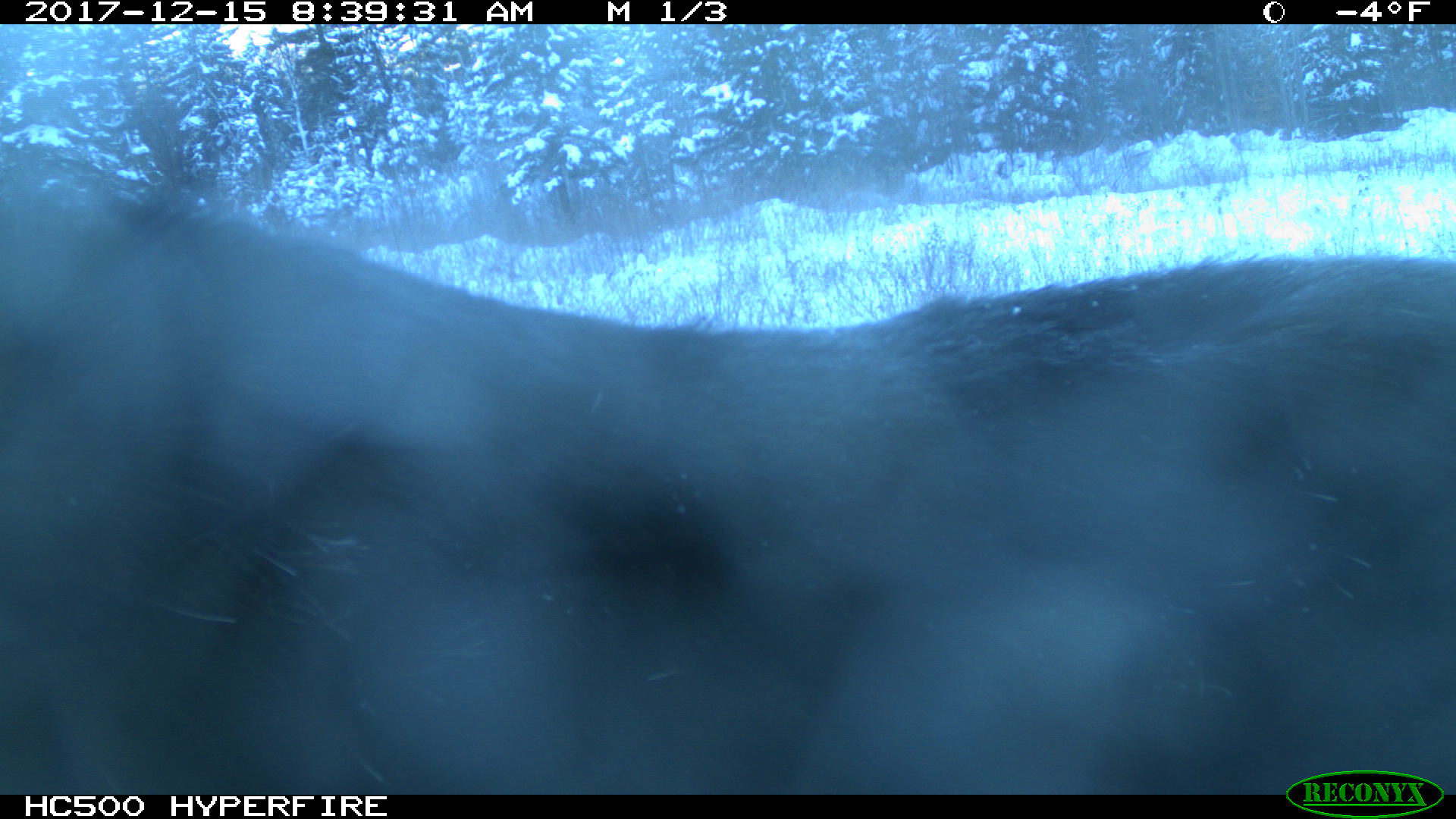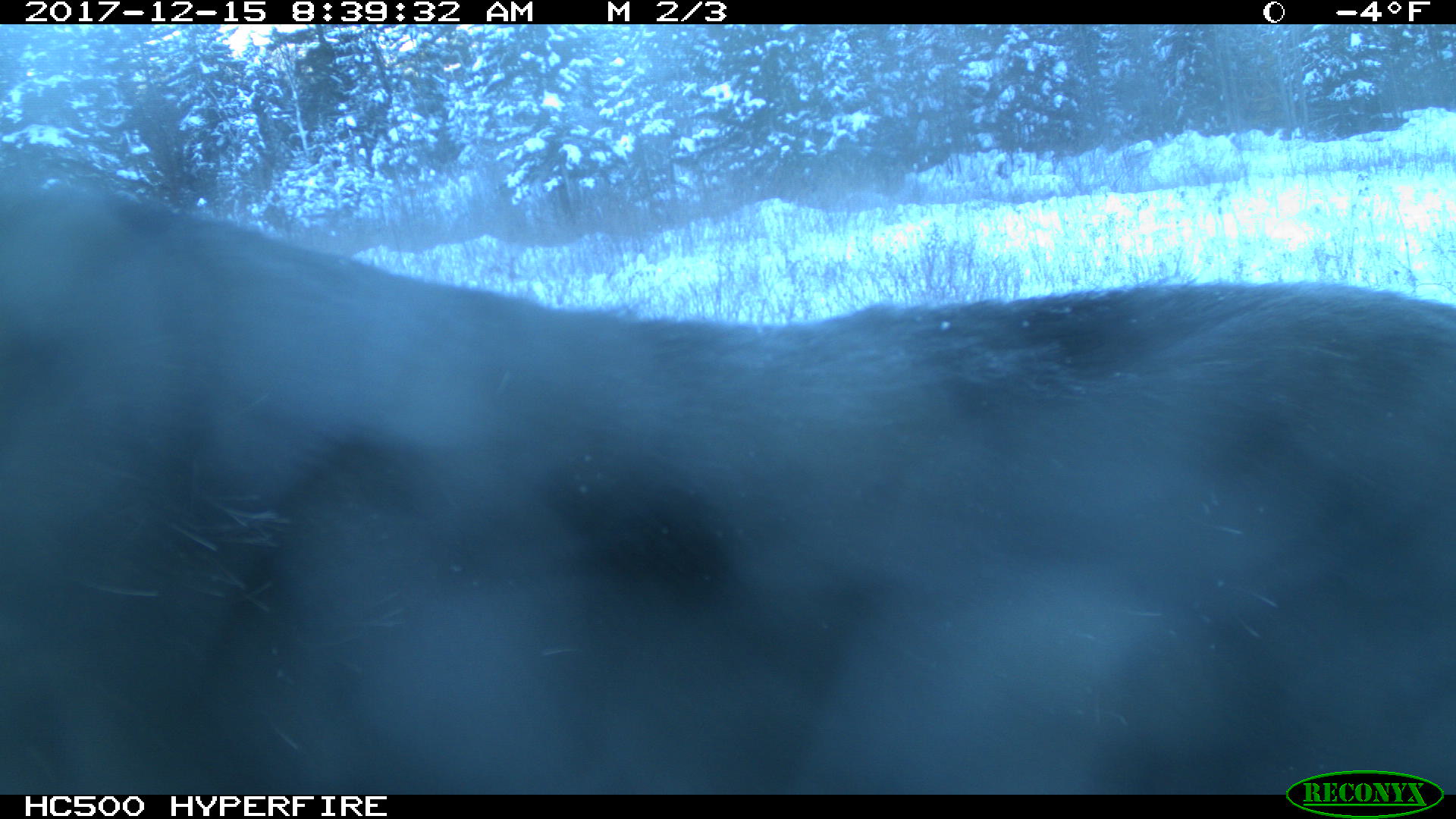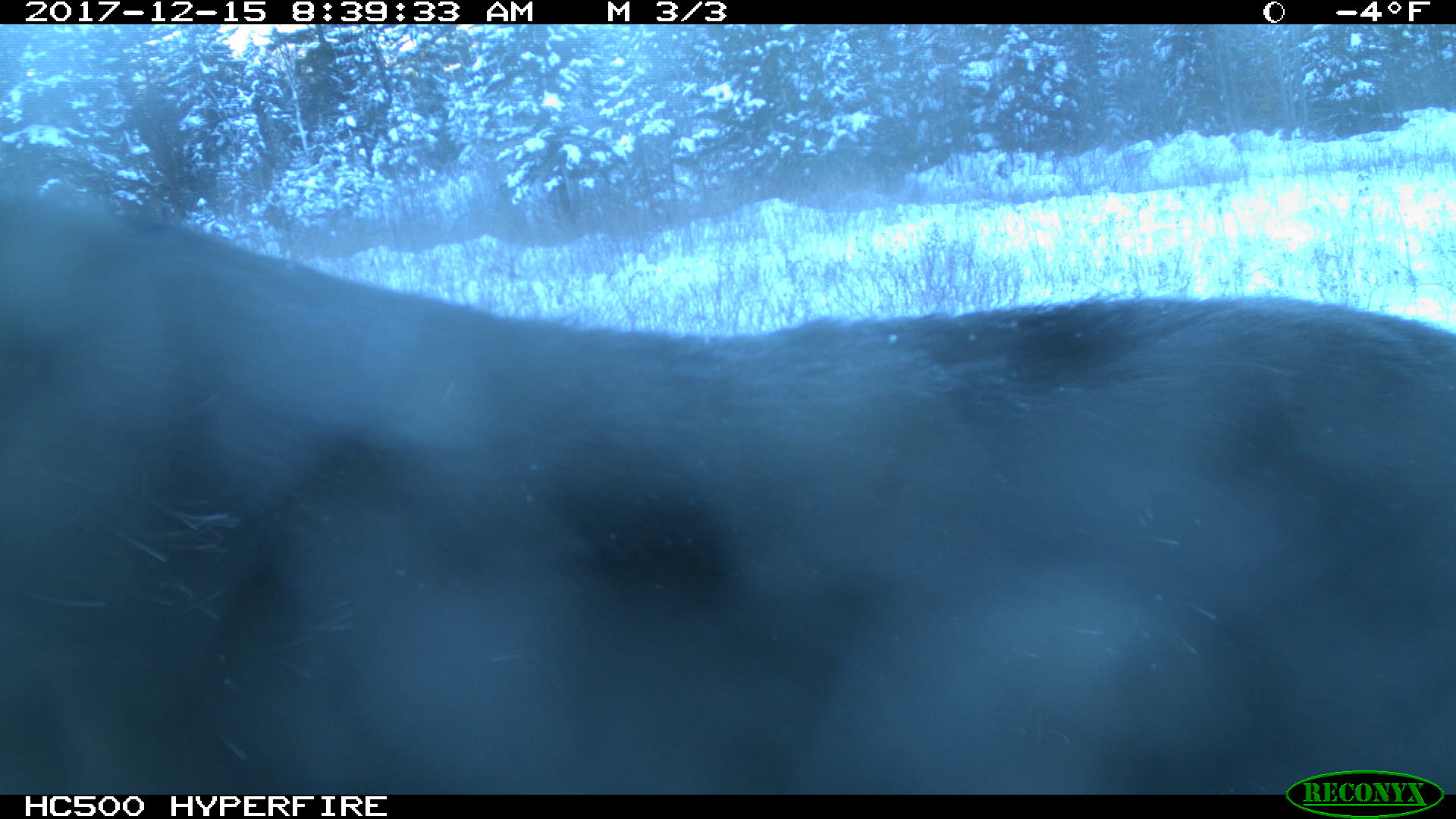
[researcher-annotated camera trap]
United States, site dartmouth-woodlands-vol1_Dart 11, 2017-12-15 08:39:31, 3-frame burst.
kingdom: Animalia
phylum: Chordata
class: Mammalia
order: Artiodactyla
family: Cervidae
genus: Alces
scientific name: Alces alces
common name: moose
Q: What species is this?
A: Moose (Alces alces).